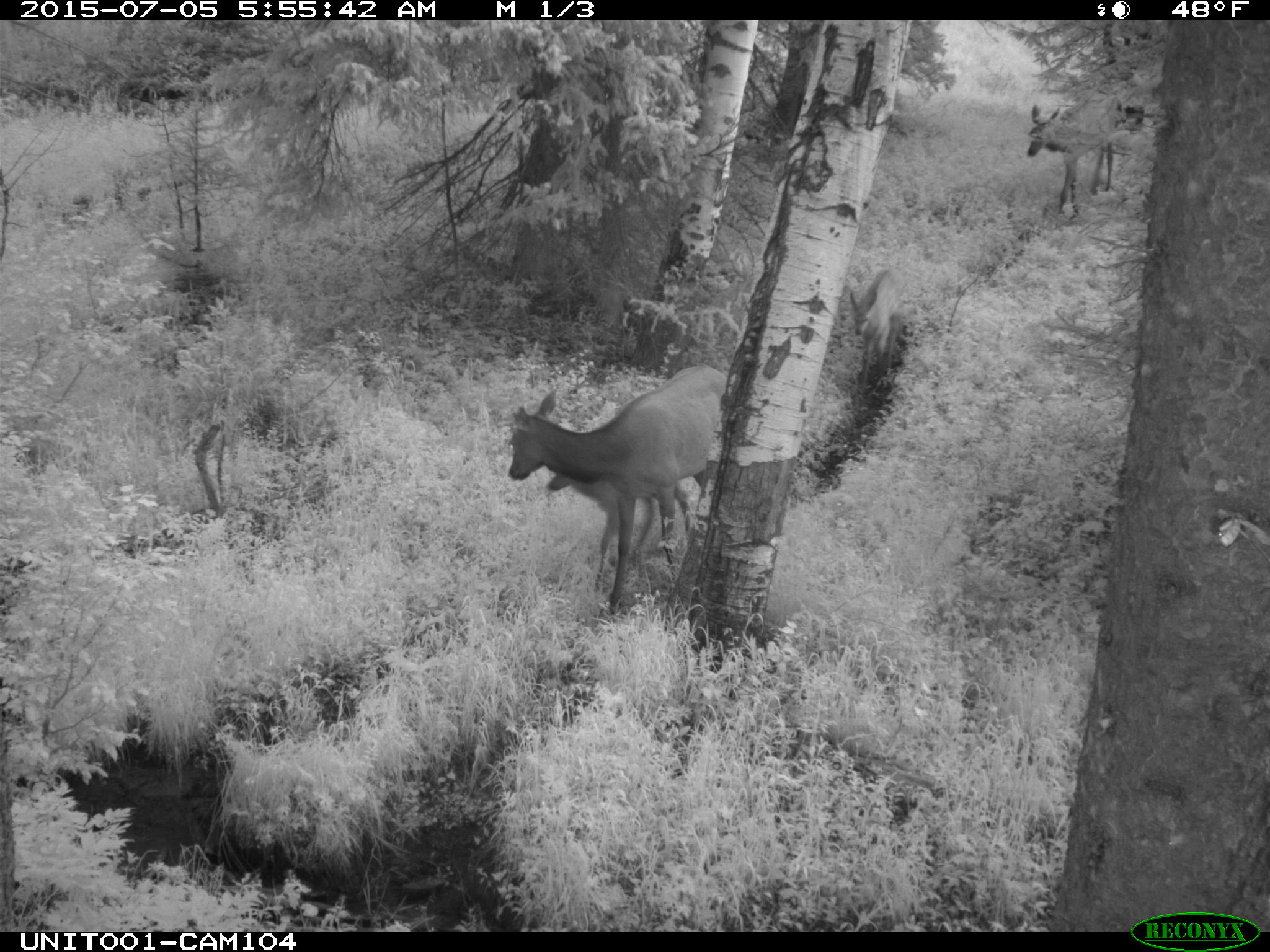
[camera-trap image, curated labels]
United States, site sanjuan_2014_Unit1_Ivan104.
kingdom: Animalia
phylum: Chordata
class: Mammalia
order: Artiodactyla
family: Cervidae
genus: Cervus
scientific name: Cervus elaphus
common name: red deer